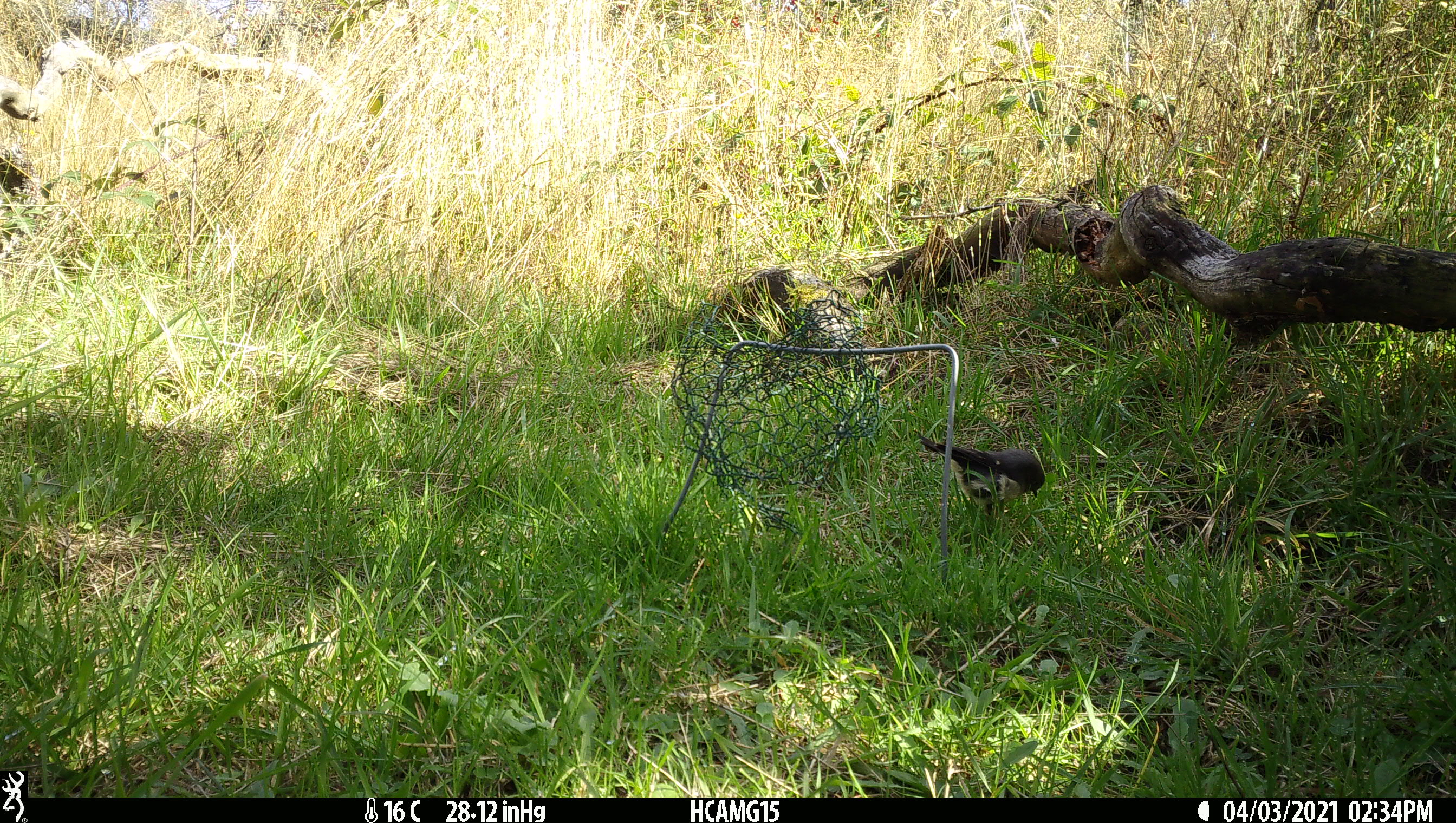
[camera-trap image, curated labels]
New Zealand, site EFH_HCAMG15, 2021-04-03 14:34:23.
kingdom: Animalia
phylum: Chordata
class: Aves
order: Passeriformes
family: Petroicidae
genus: Petroica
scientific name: Petroica macrocephala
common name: tomtit